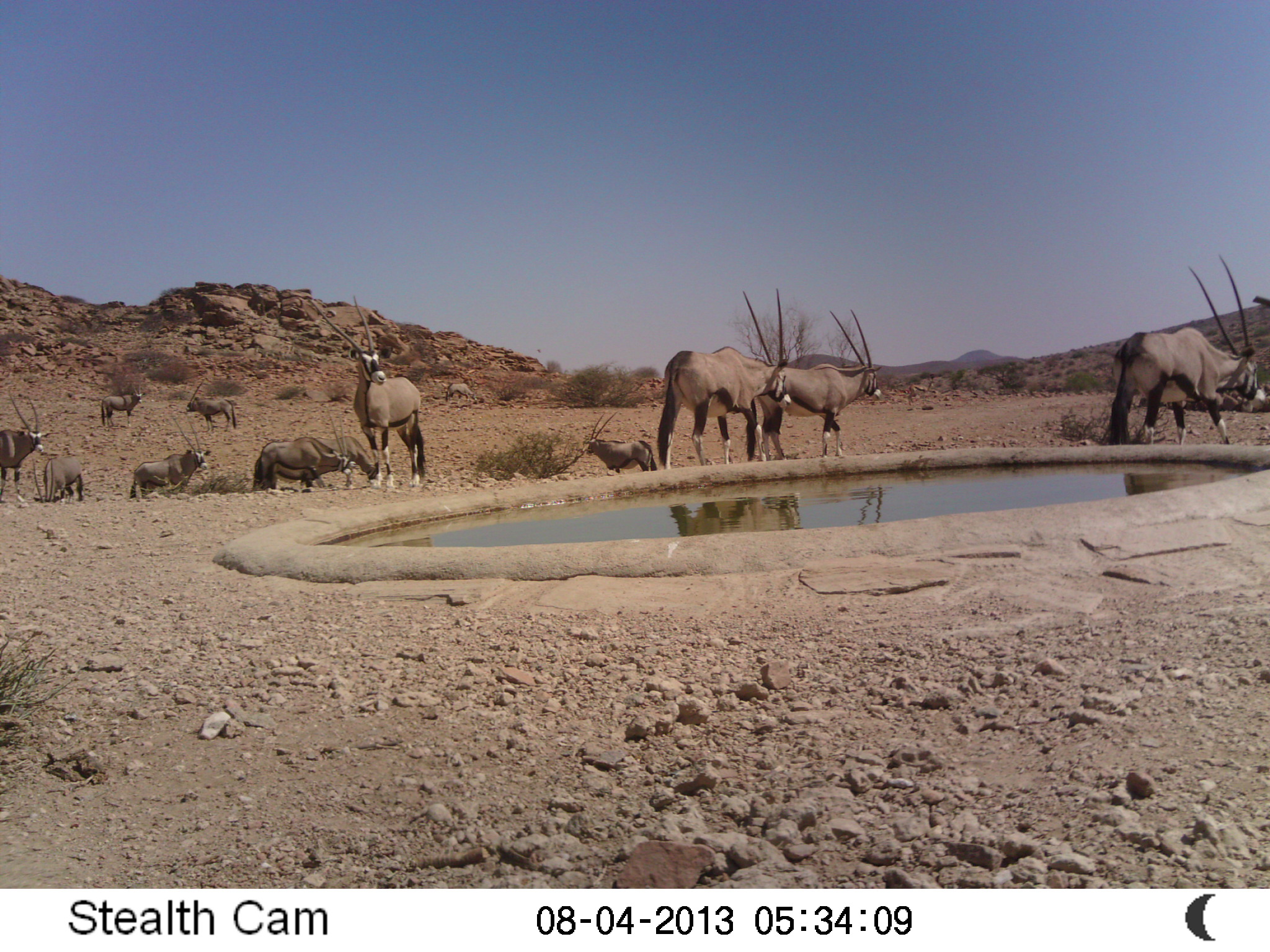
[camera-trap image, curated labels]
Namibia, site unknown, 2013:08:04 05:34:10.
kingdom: Animalia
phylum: Chordata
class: Mammalia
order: Artiodactyla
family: Bovidae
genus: Oryx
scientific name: Oryx gazella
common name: gemsbok